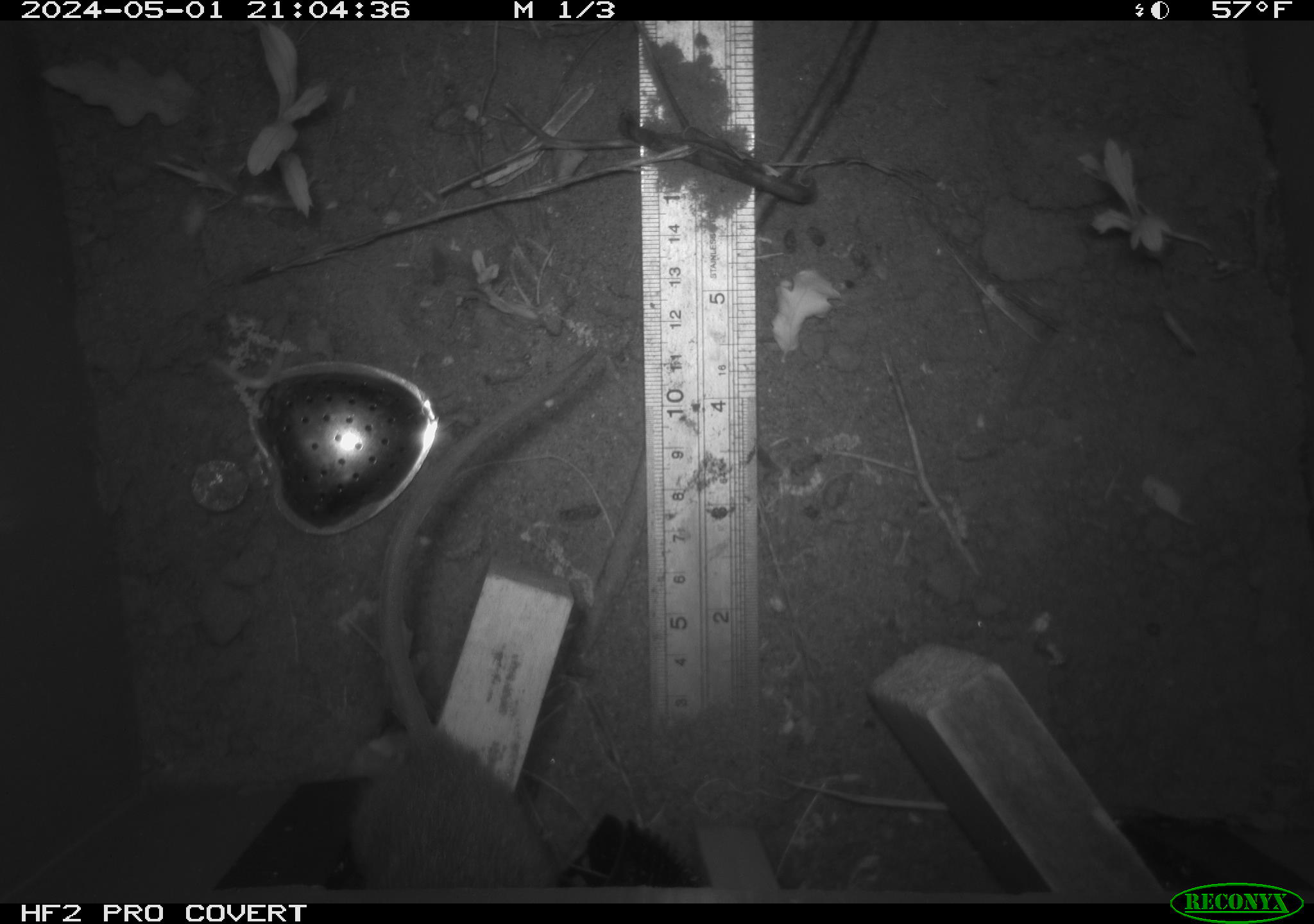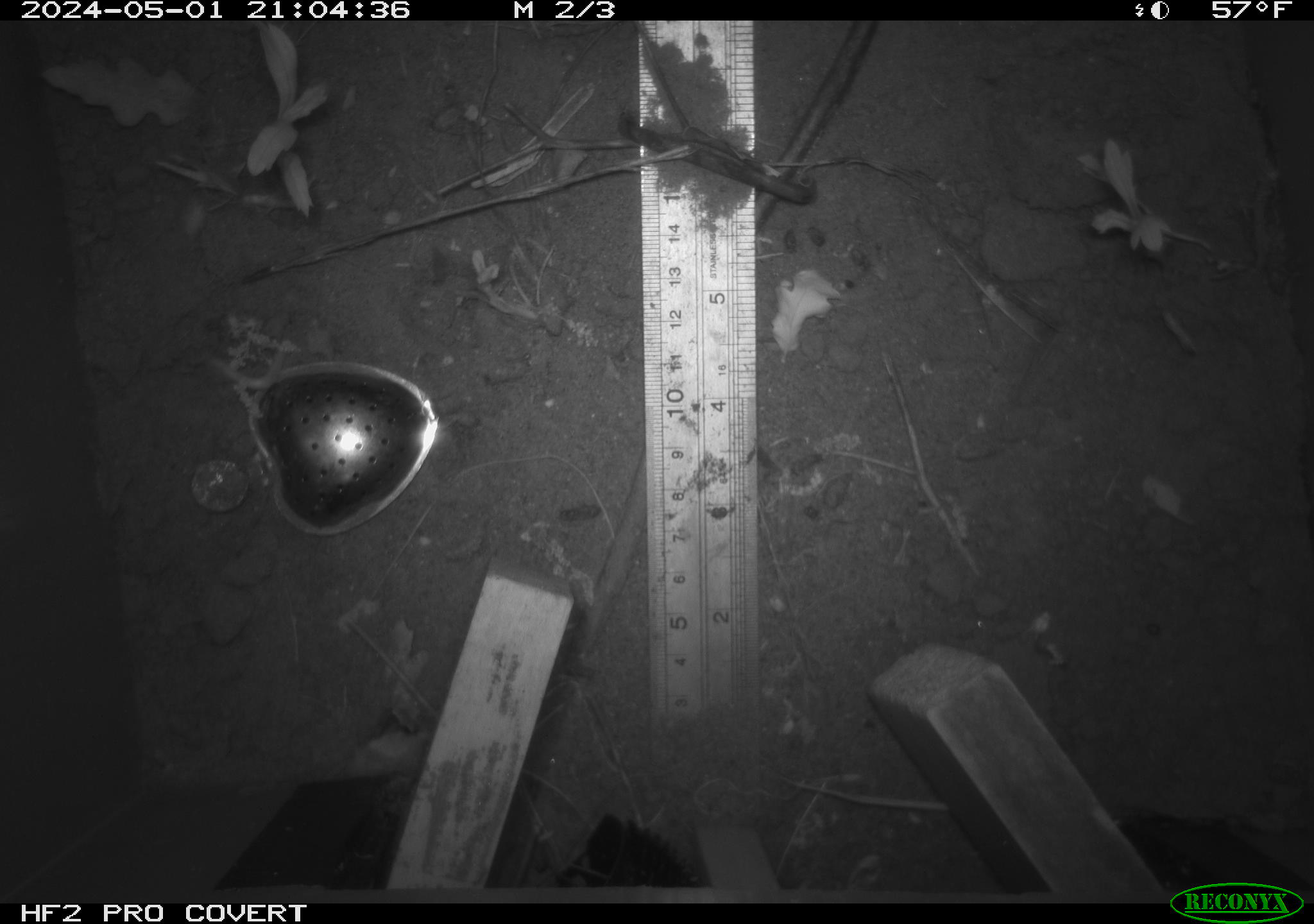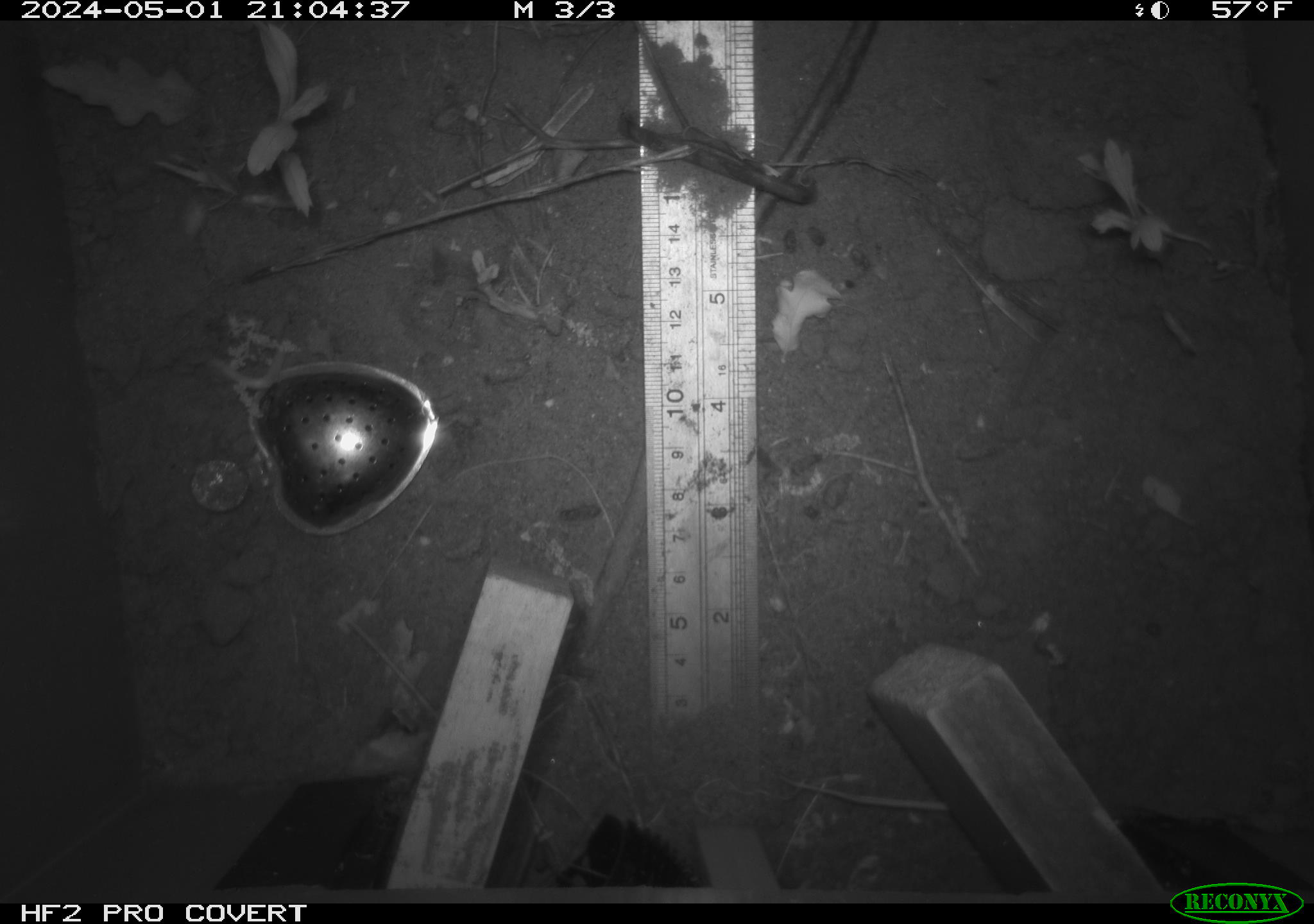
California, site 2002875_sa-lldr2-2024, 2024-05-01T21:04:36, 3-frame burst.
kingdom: Animalia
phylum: Chordata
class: Mammalia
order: Rodentia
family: Muridae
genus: Rattus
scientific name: Rattus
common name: rat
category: rattus species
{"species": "rattus species (rat) (Rattus)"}